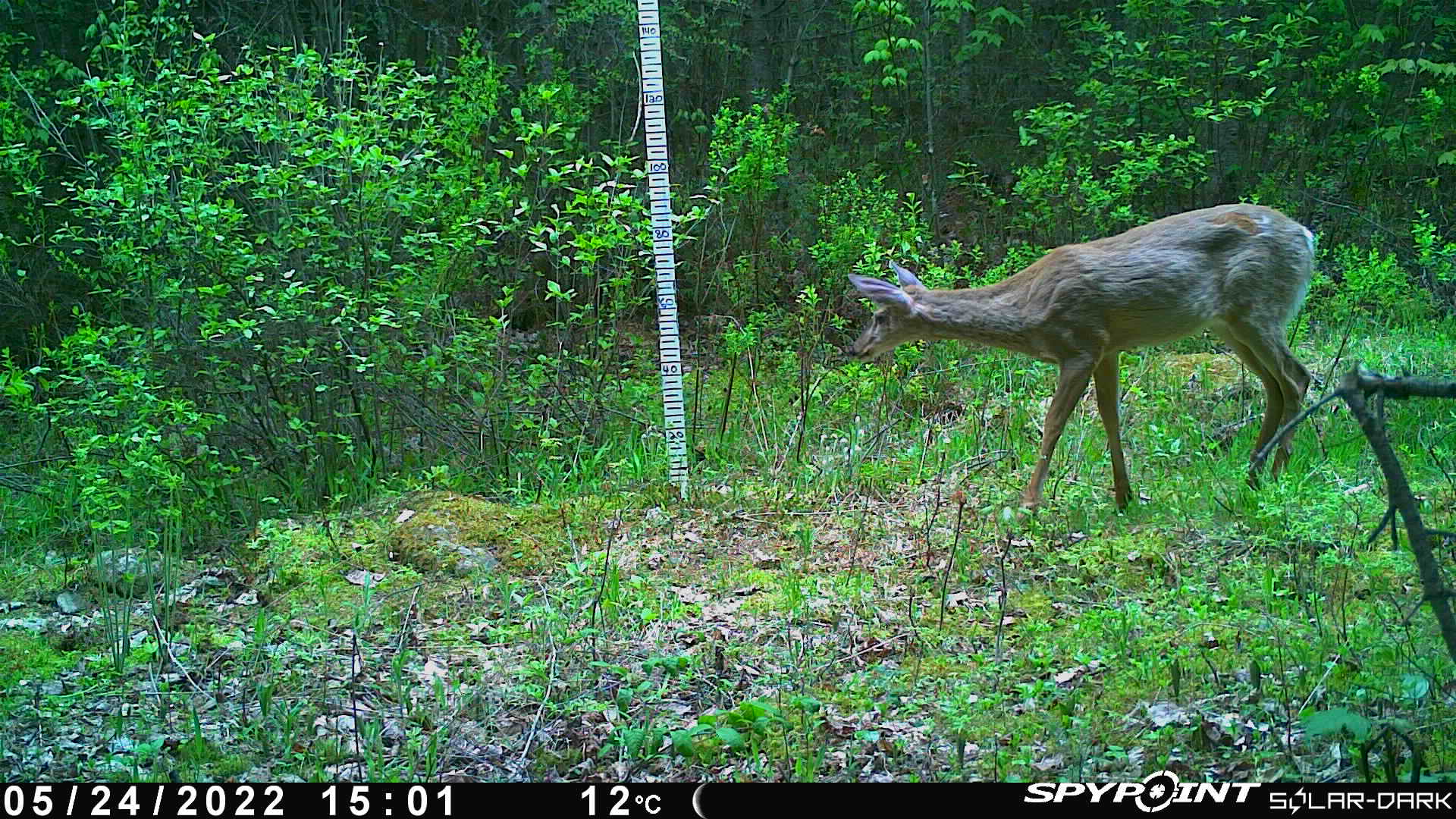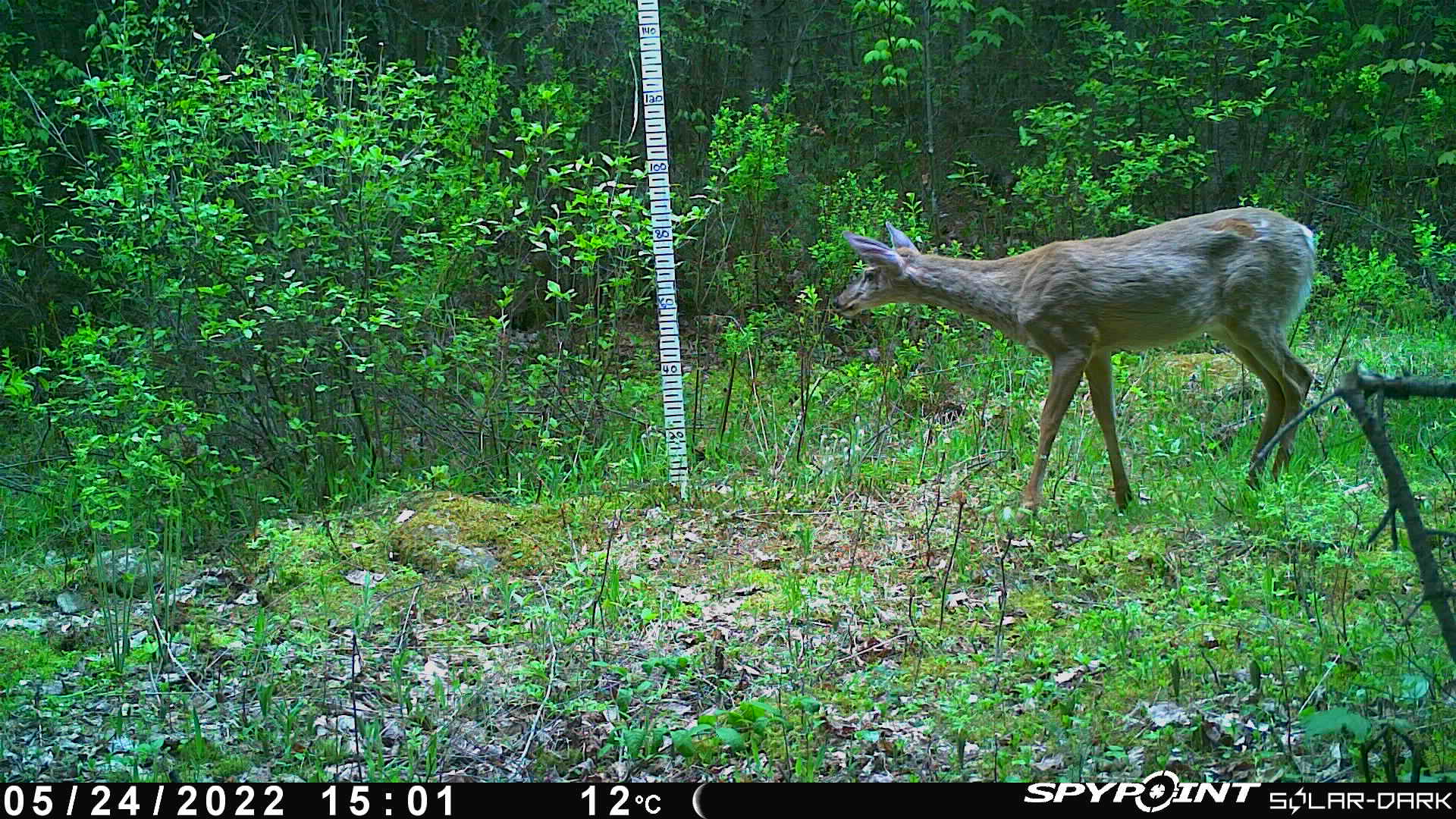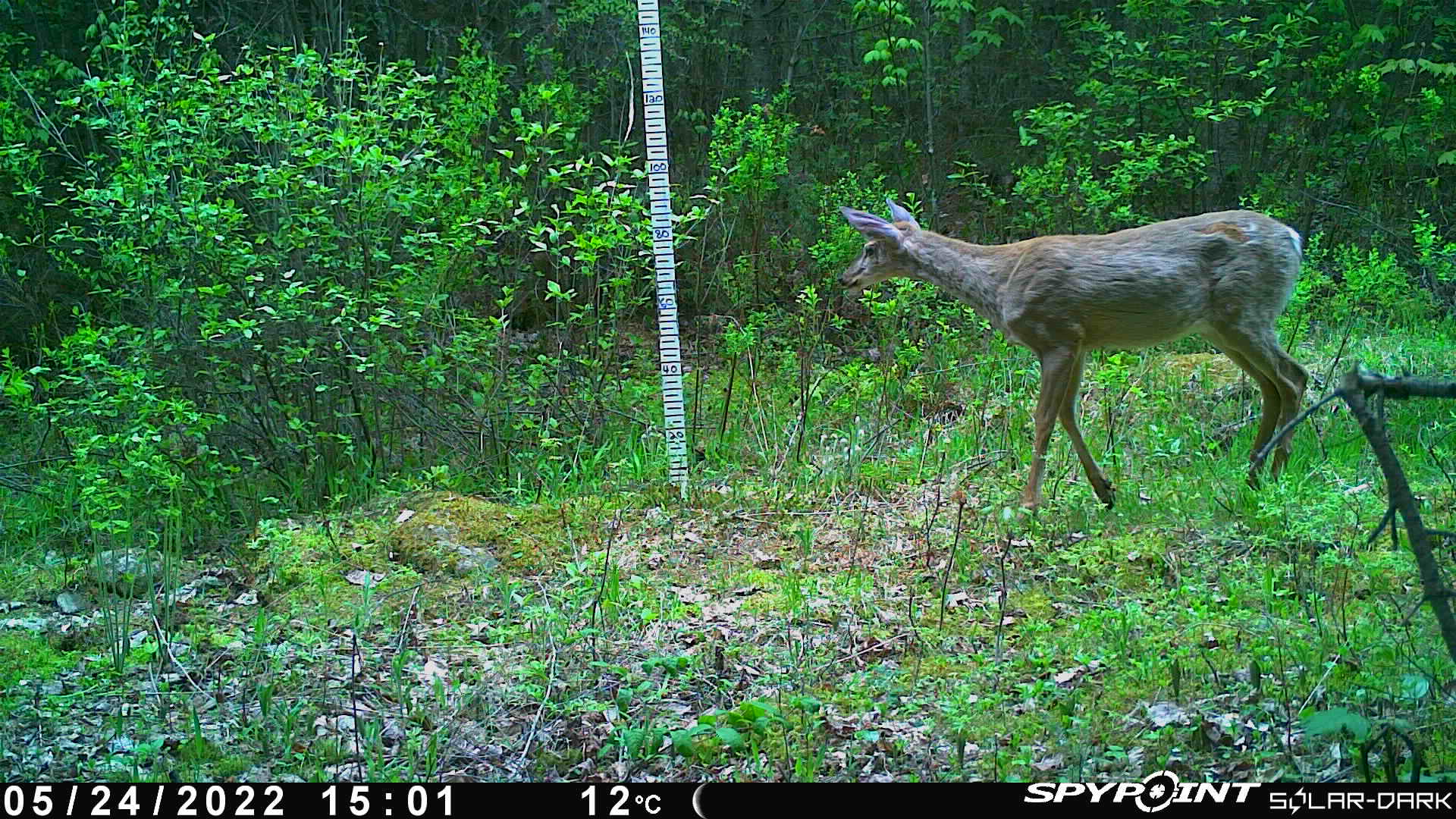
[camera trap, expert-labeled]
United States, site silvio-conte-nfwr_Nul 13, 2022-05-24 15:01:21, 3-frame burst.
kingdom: Animalia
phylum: Chordata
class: Mammalia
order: Artiodactyla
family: Cervidae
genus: Odocoileus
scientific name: Odocoileus virginianus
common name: white-tailed deer